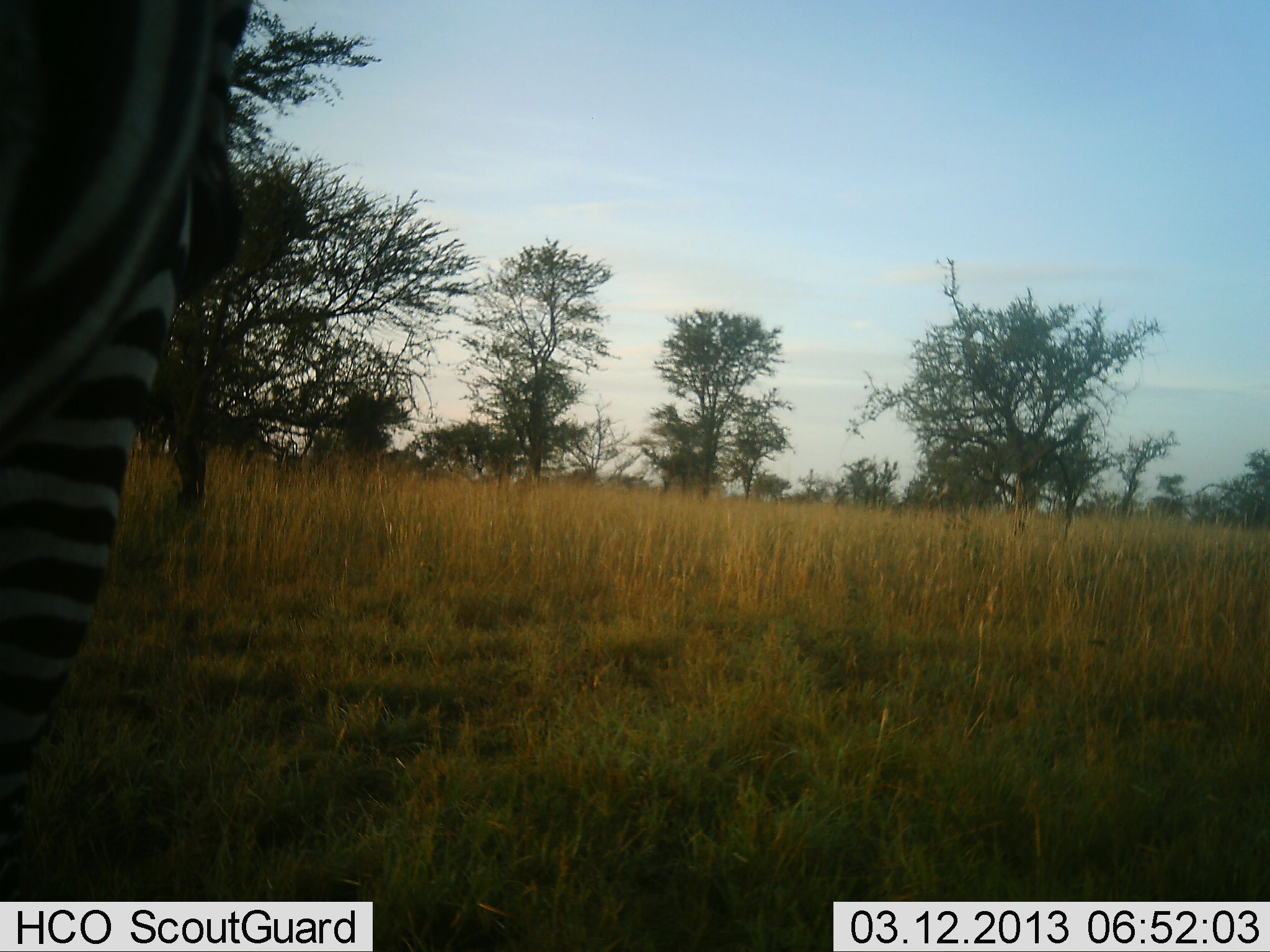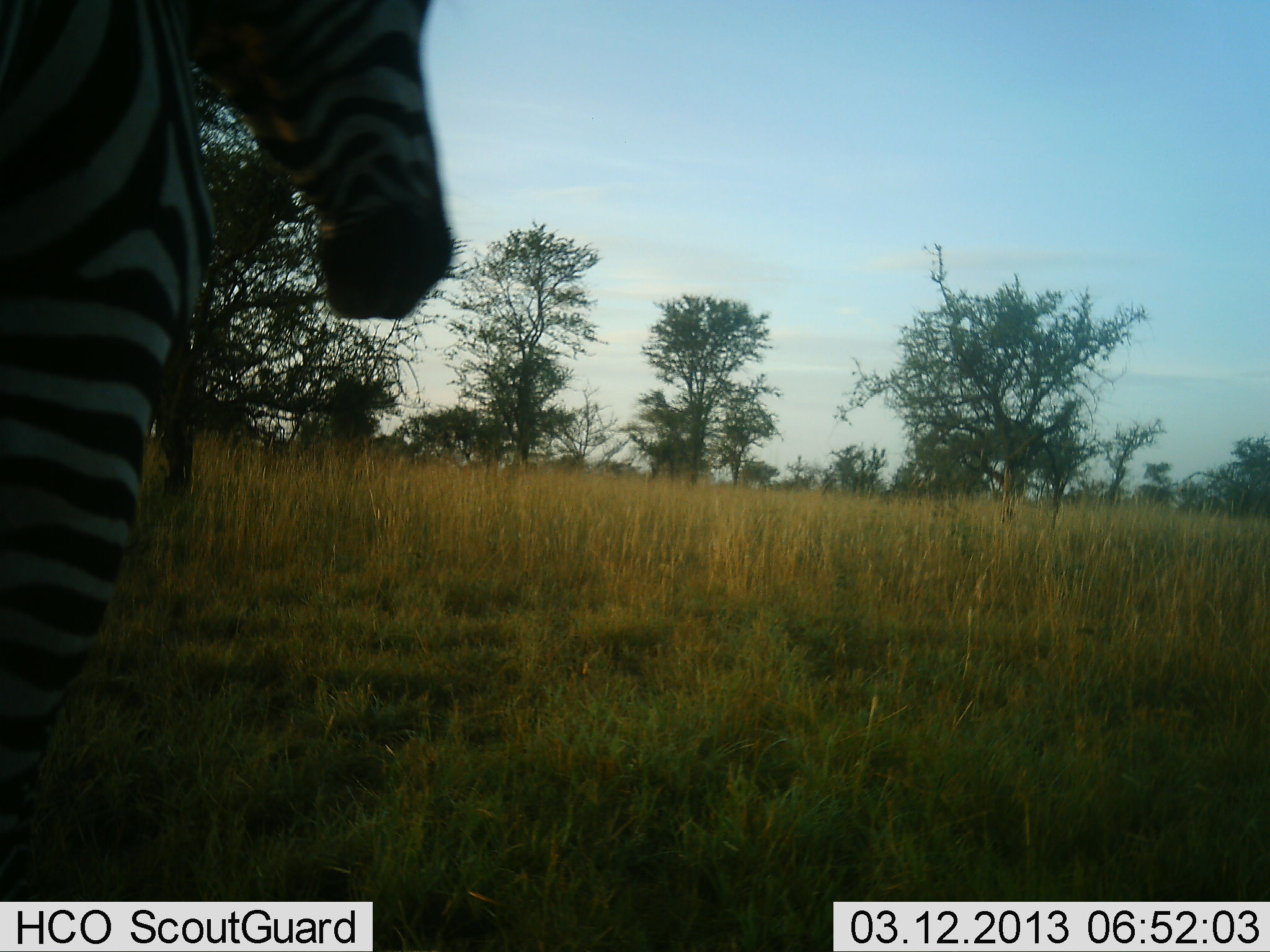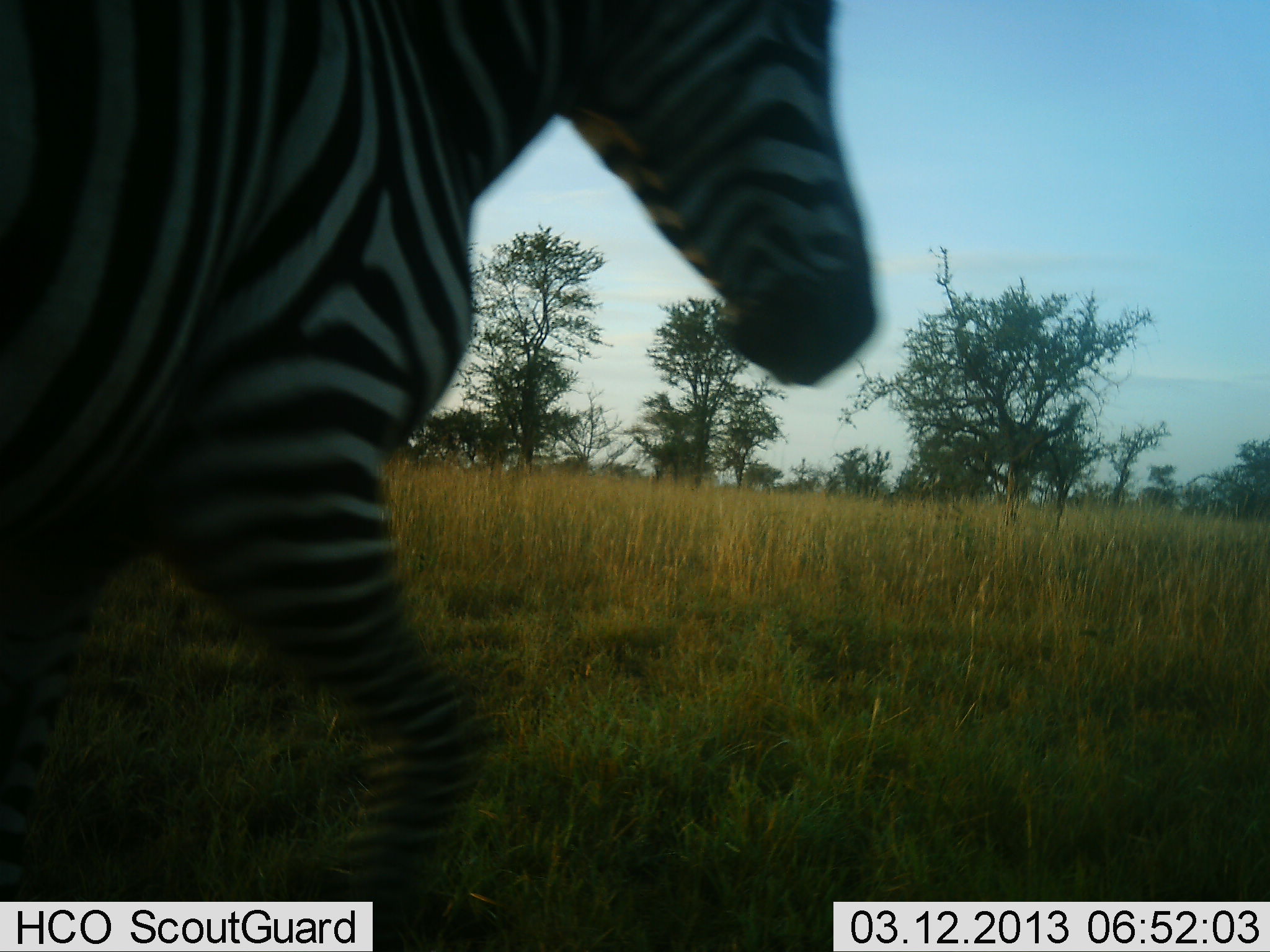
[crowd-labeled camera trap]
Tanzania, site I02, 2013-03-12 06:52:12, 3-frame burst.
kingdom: Animalia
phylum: Chordata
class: Mammalia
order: Perissodactyla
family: Equidae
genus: Equus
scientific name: Equus quagga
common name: plains zebra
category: zebra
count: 1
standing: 24%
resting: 0%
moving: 79%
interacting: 0%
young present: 0%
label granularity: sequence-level